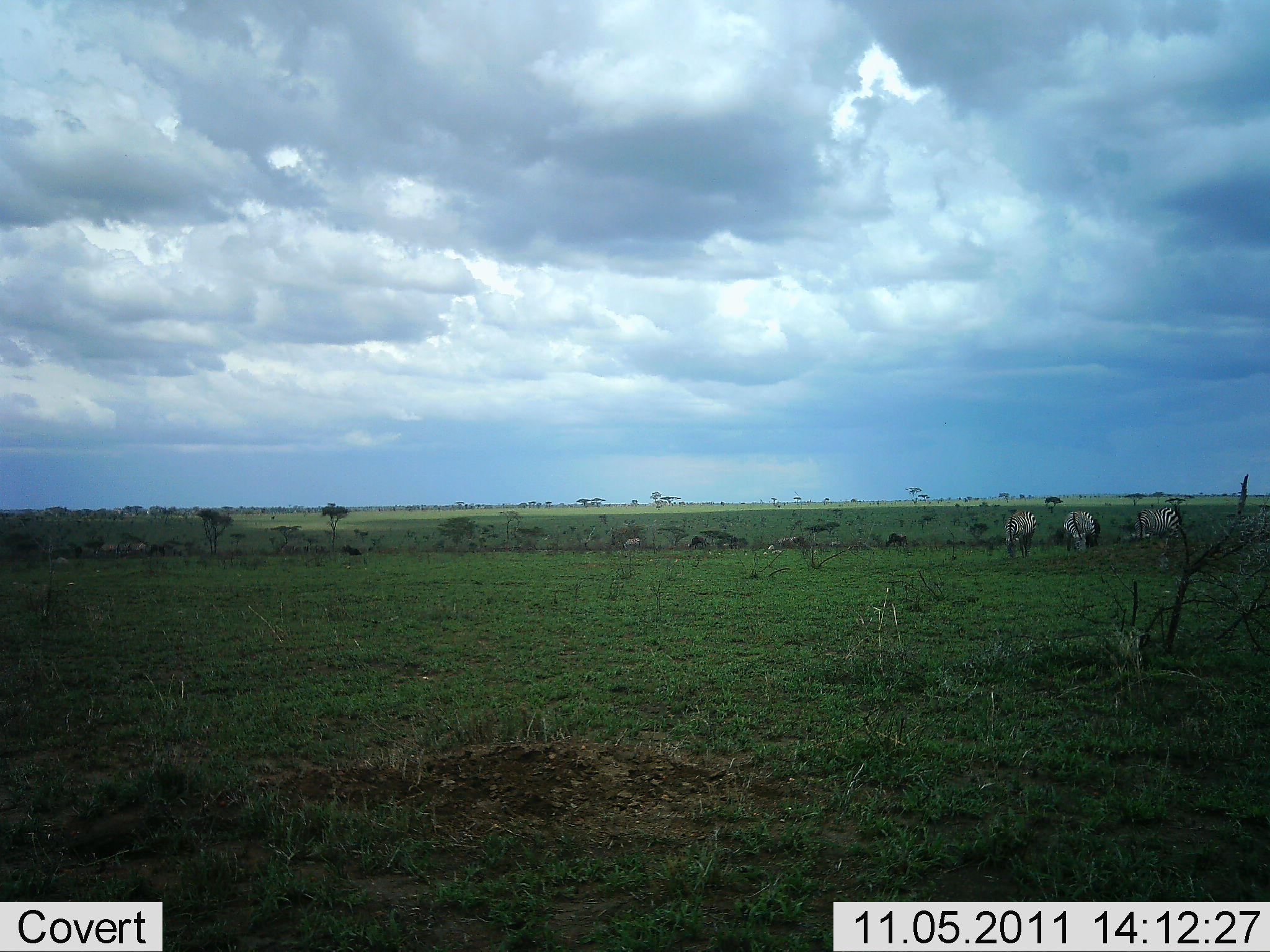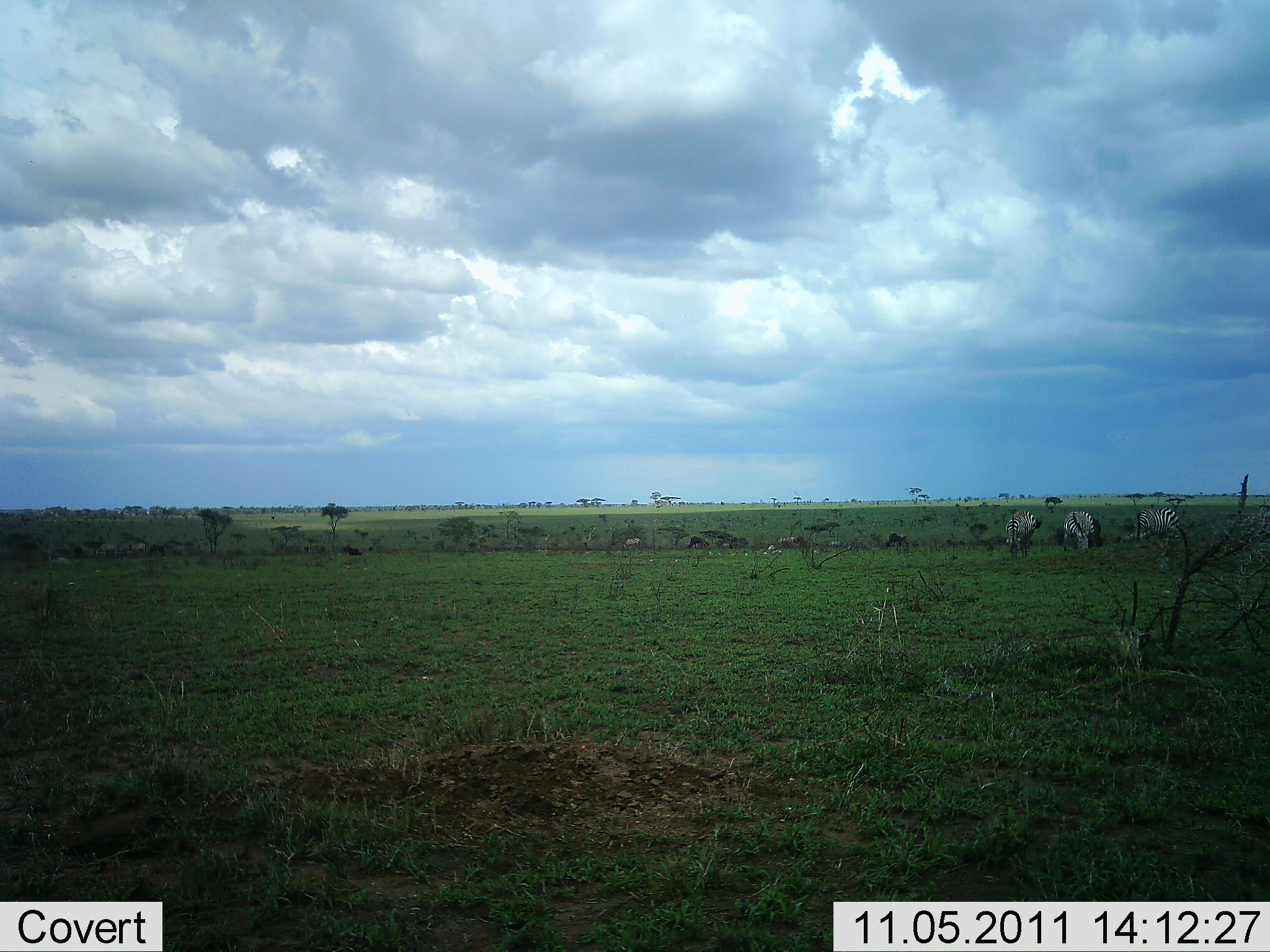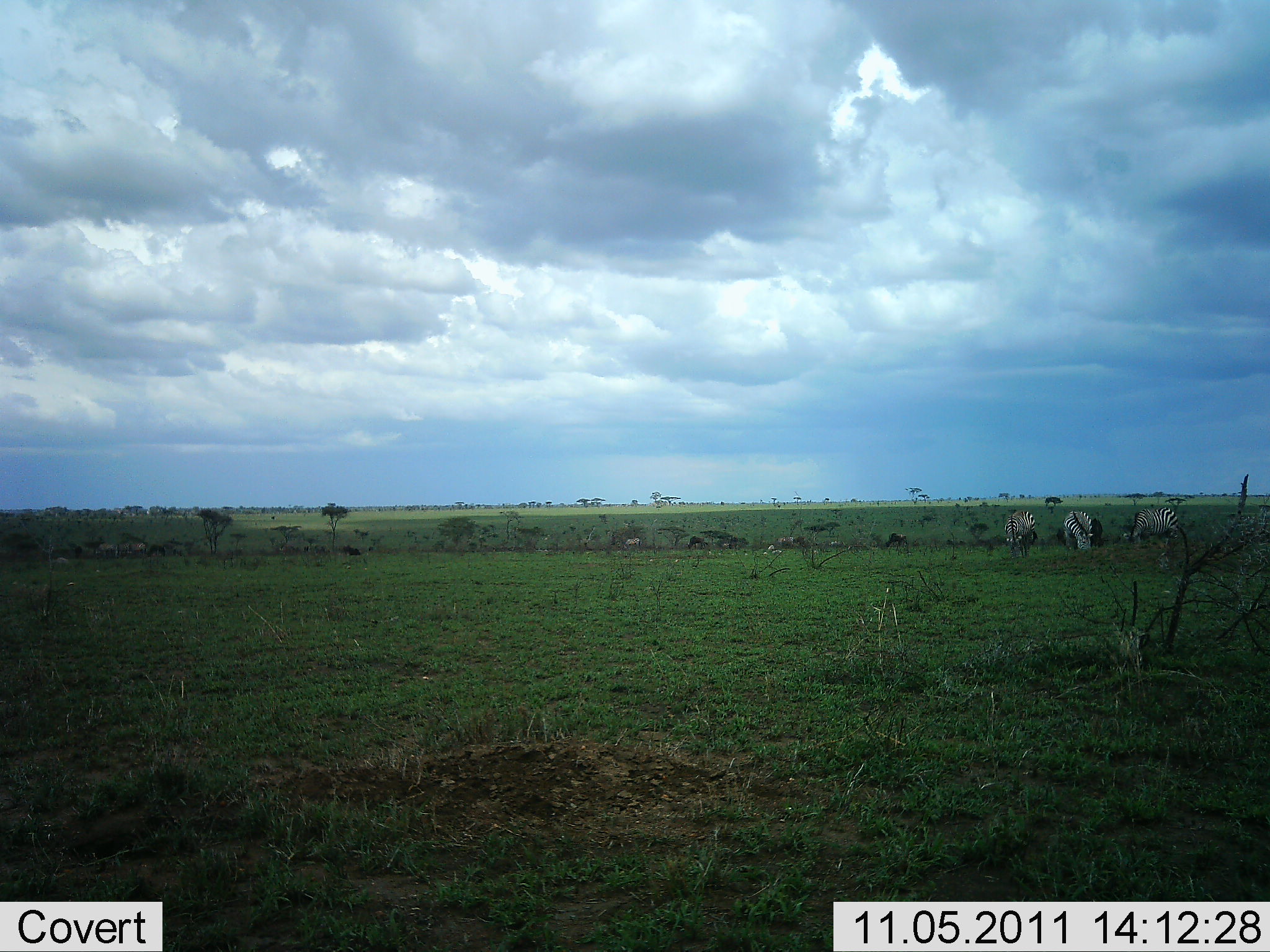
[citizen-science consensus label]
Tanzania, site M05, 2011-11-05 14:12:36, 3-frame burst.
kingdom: Animalia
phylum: Chordata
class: Mammalia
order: Perissodactyla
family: Equidae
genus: Equus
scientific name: Equus quagga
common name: plains zebra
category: zebra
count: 3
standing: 54%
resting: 0%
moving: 0%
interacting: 0%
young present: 0%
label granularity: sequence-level